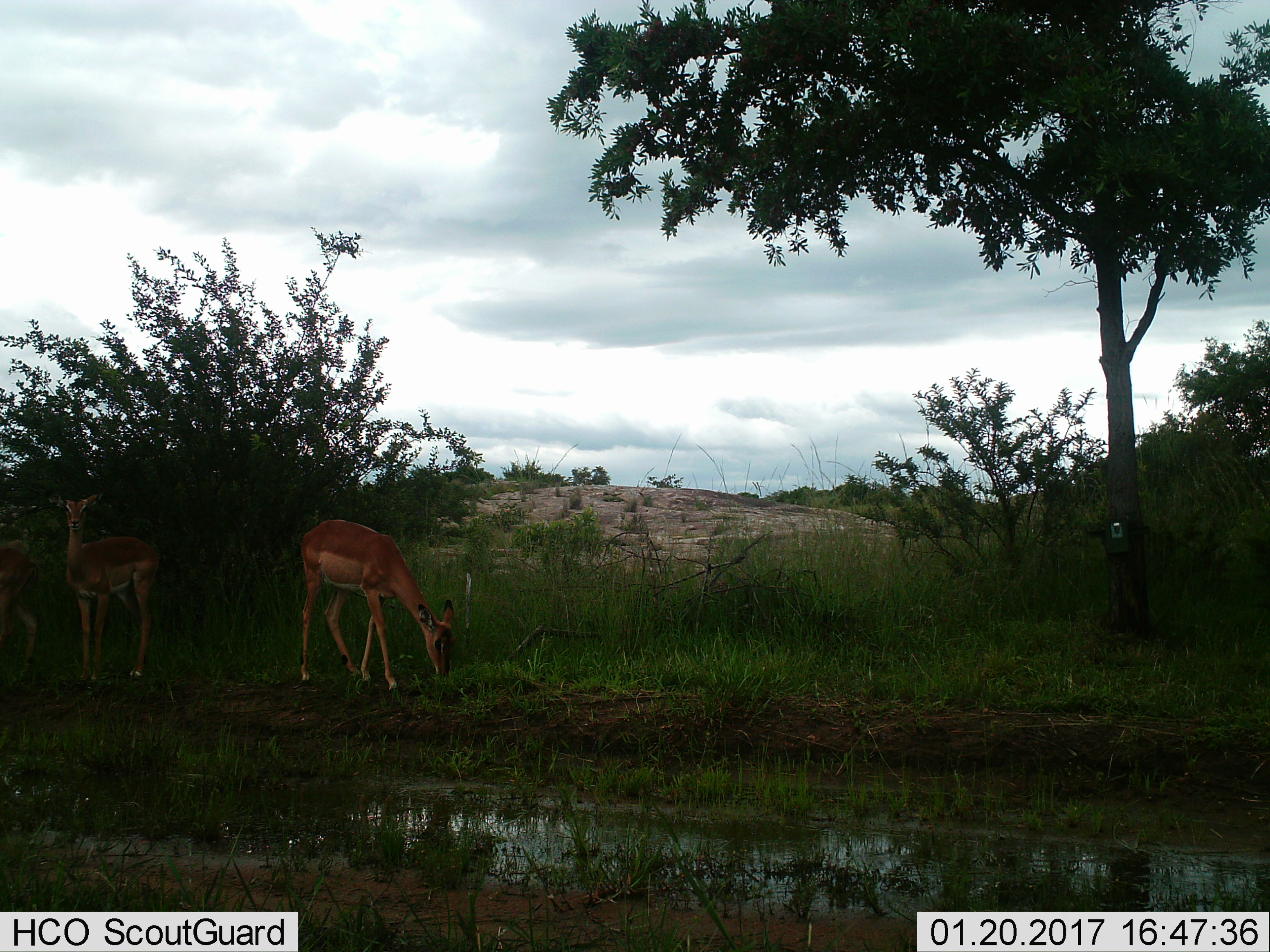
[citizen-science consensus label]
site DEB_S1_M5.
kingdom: Animalia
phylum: Chordata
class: Mammalia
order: Artiodactyla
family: Bovidae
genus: Aepyceros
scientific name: Aepyceros melampus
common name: impala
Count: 3.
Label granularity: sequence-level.